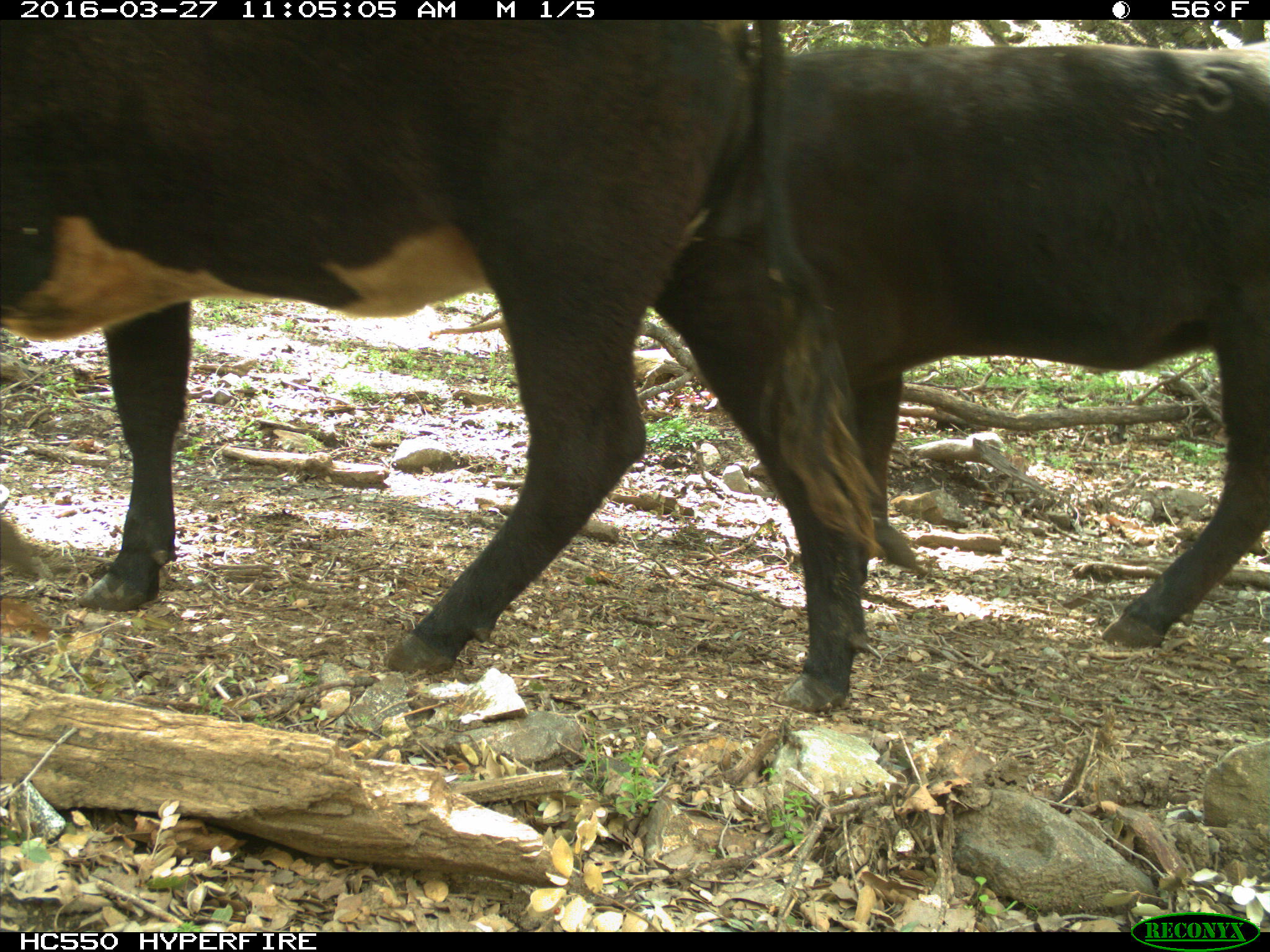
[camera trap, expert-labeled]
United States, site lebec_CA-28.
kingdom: Animalia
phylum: Chordata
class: Mammalia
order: Artiodactyla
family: Bovidae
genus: Bos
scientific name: Bos taurus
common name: domestic cow